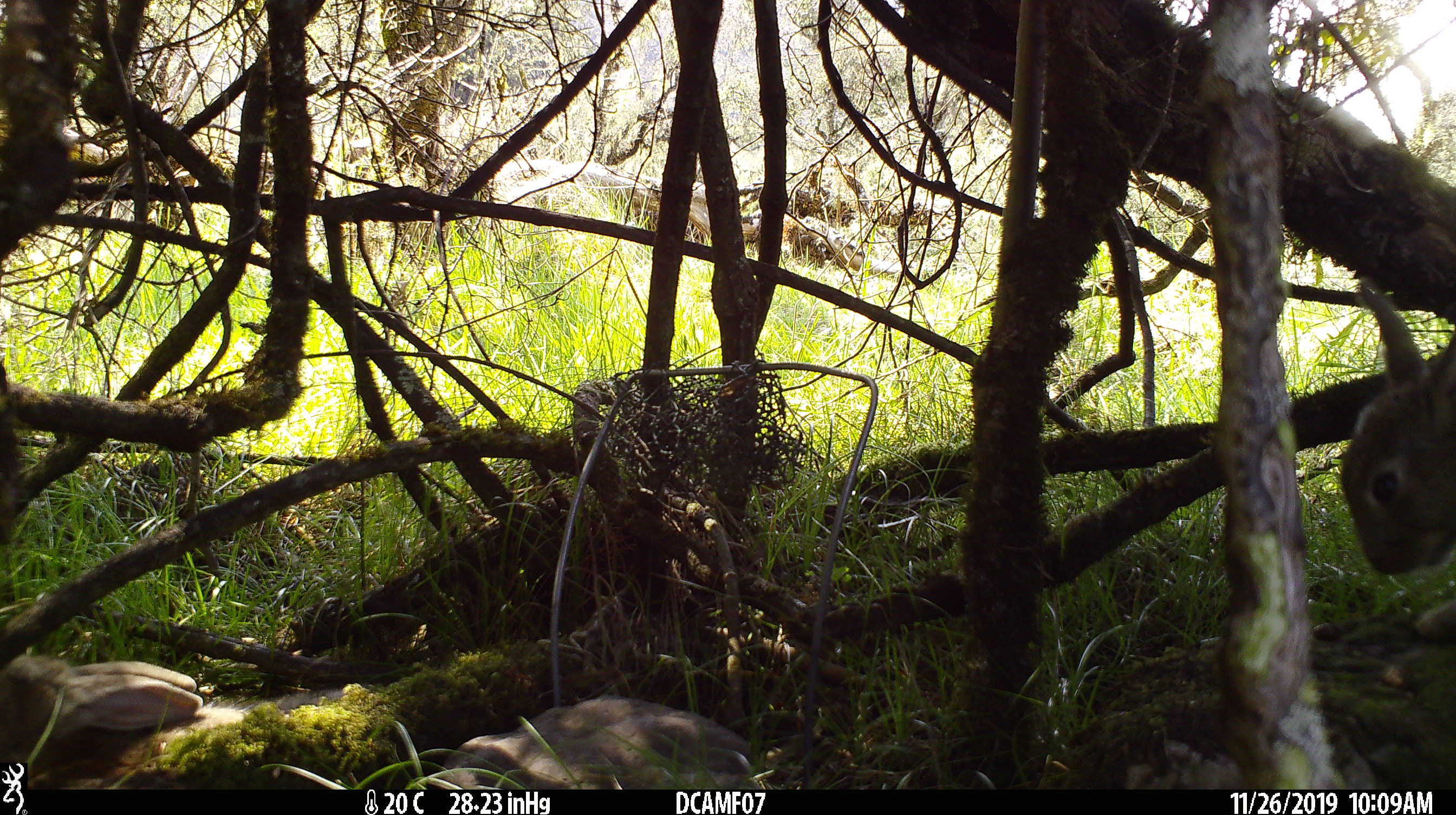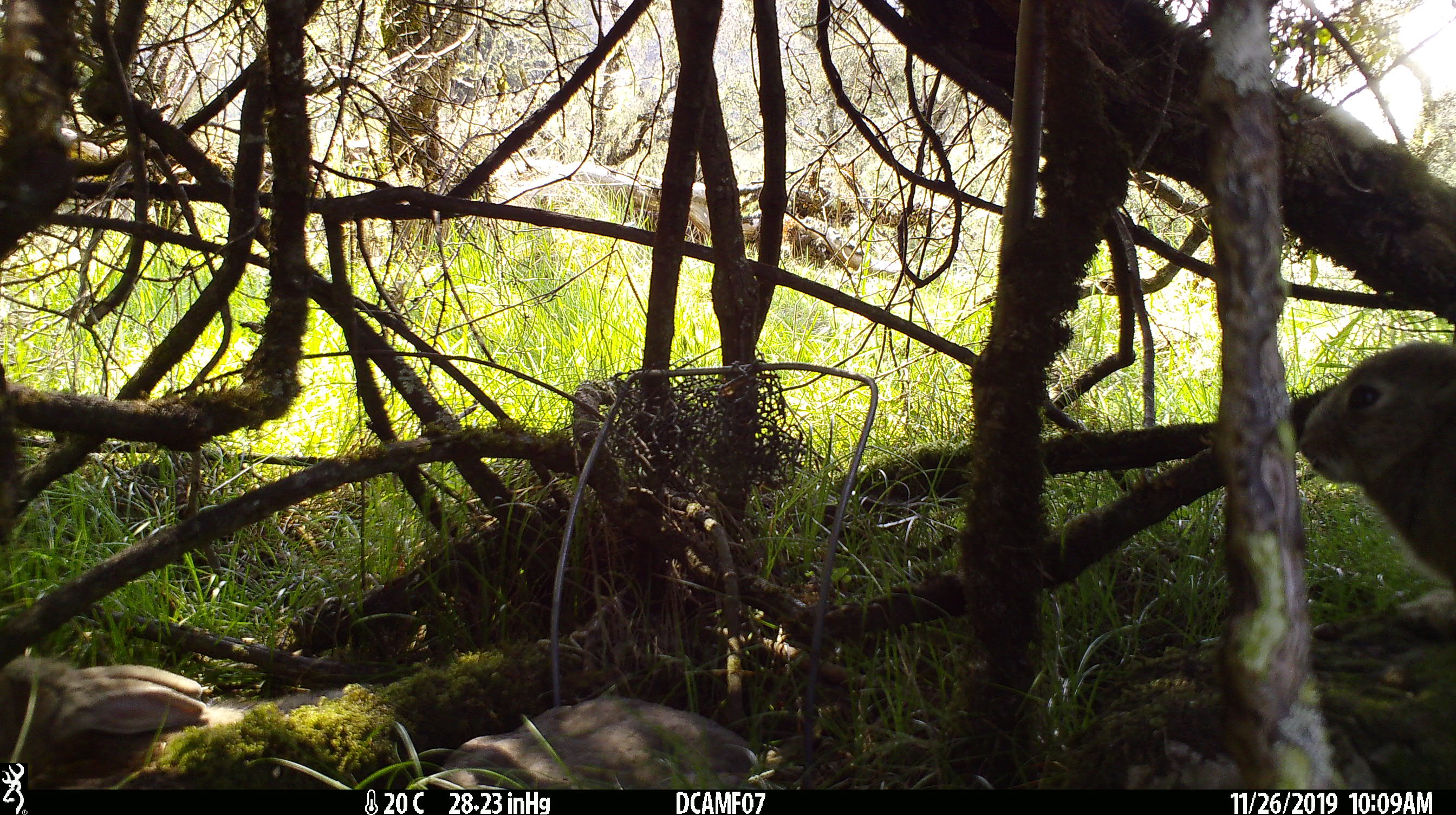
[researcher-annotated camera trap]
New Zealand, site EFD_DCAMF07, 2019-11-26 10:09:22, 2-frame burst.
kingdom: Animalia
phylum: Chordata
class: Mammalia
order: Lagomorpha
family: Leporidae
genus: Oryctolagus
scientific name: Oryctolagus cuniculus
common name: european rabbit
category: rabbit